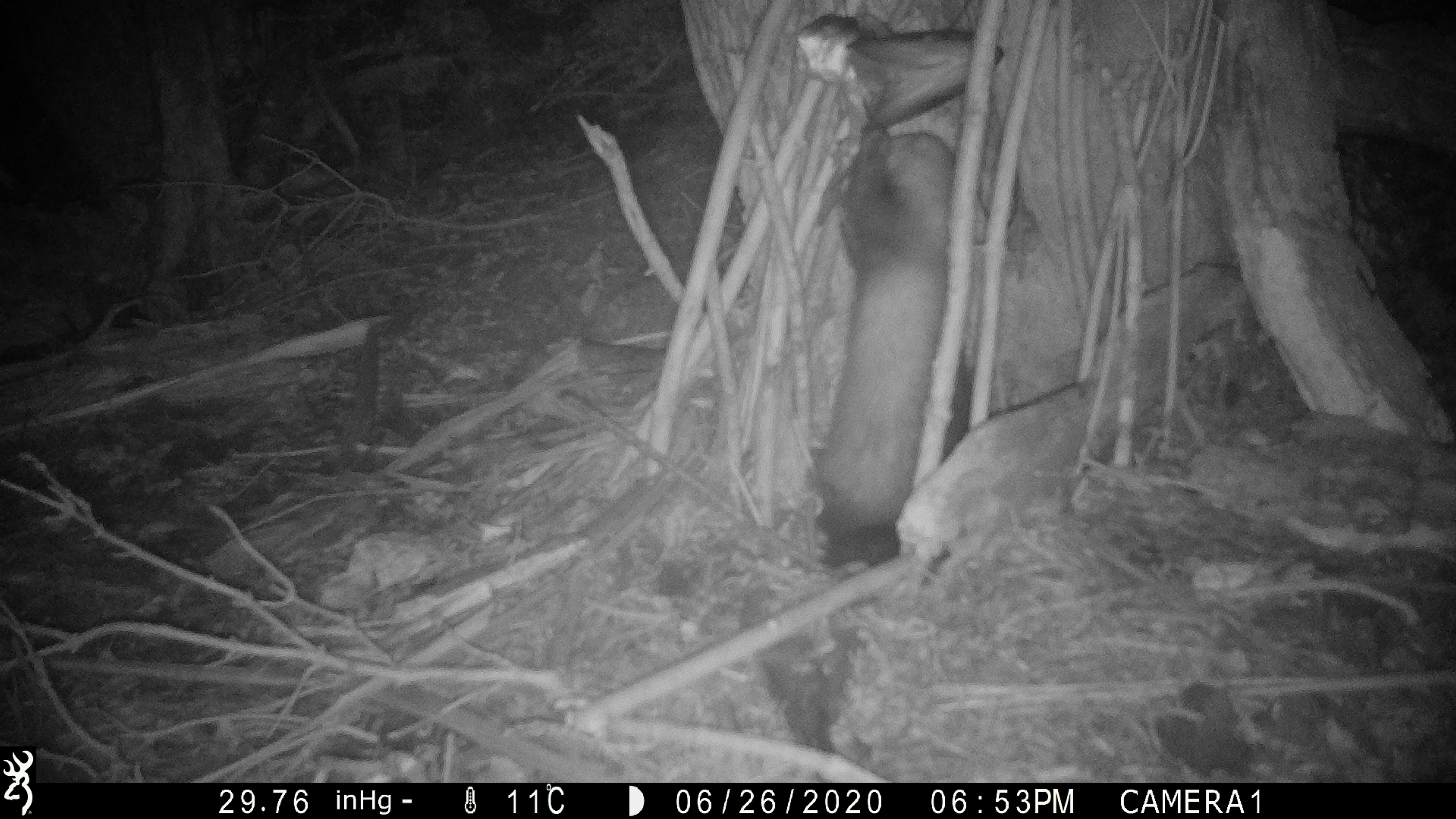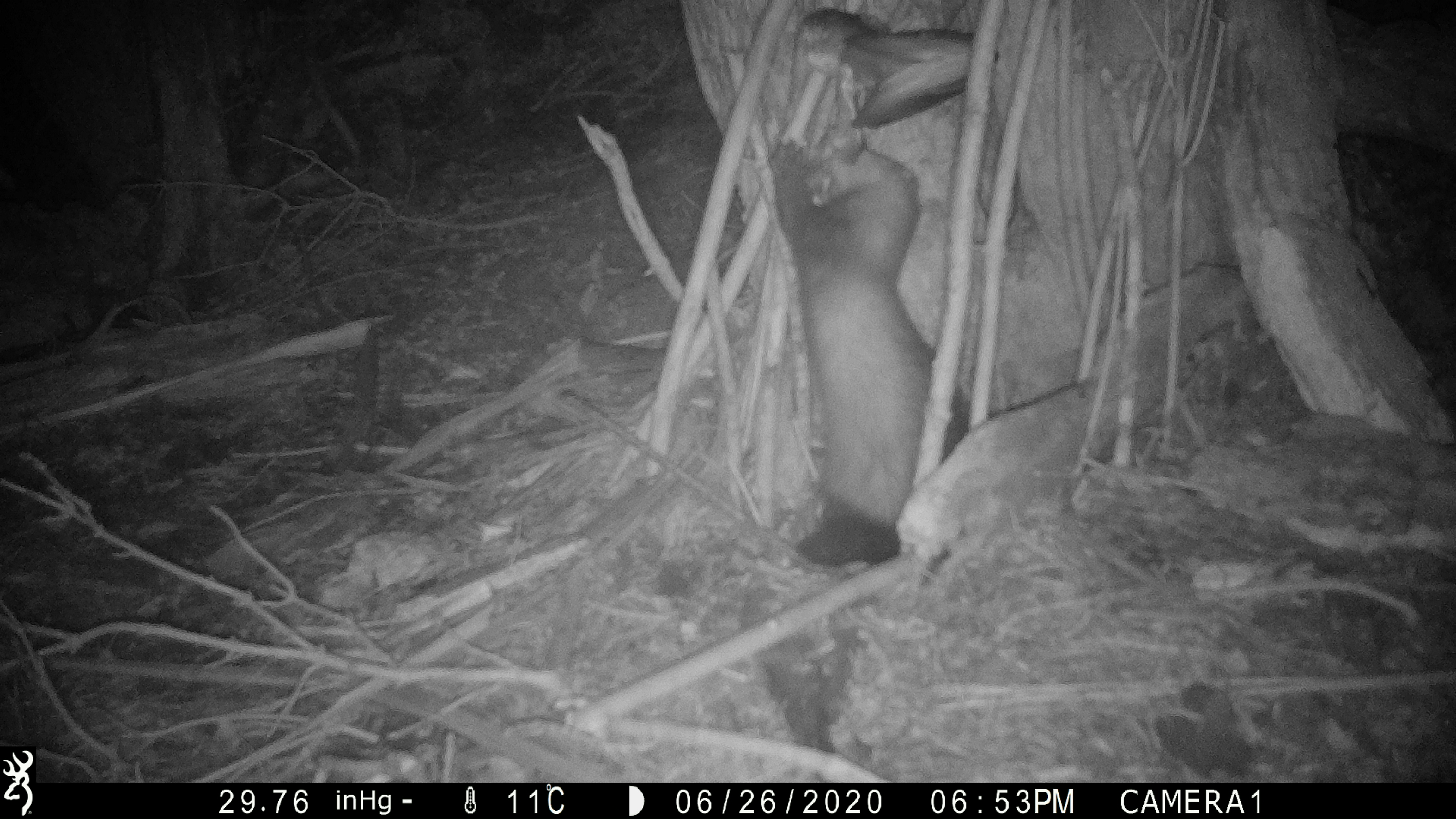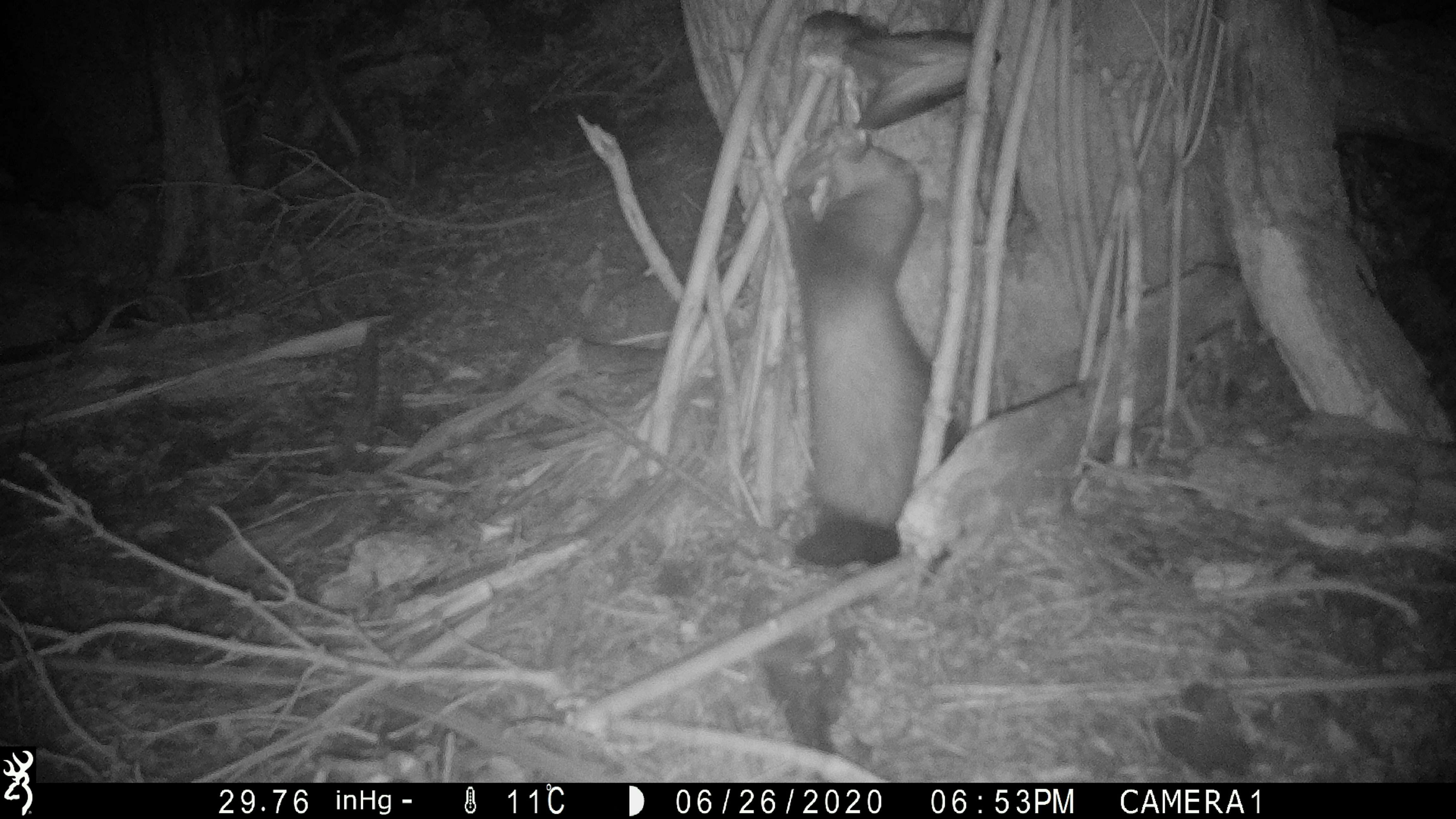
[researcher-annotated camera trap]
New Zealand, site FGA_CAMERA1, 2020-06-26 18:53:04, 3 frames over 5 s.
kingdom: Animalia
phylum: Chordata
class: Mammalia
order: Carnivora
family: Mustelidae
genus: Mustela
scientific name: Mustela furo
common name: ferret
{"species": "ferret (Mustela furo)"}